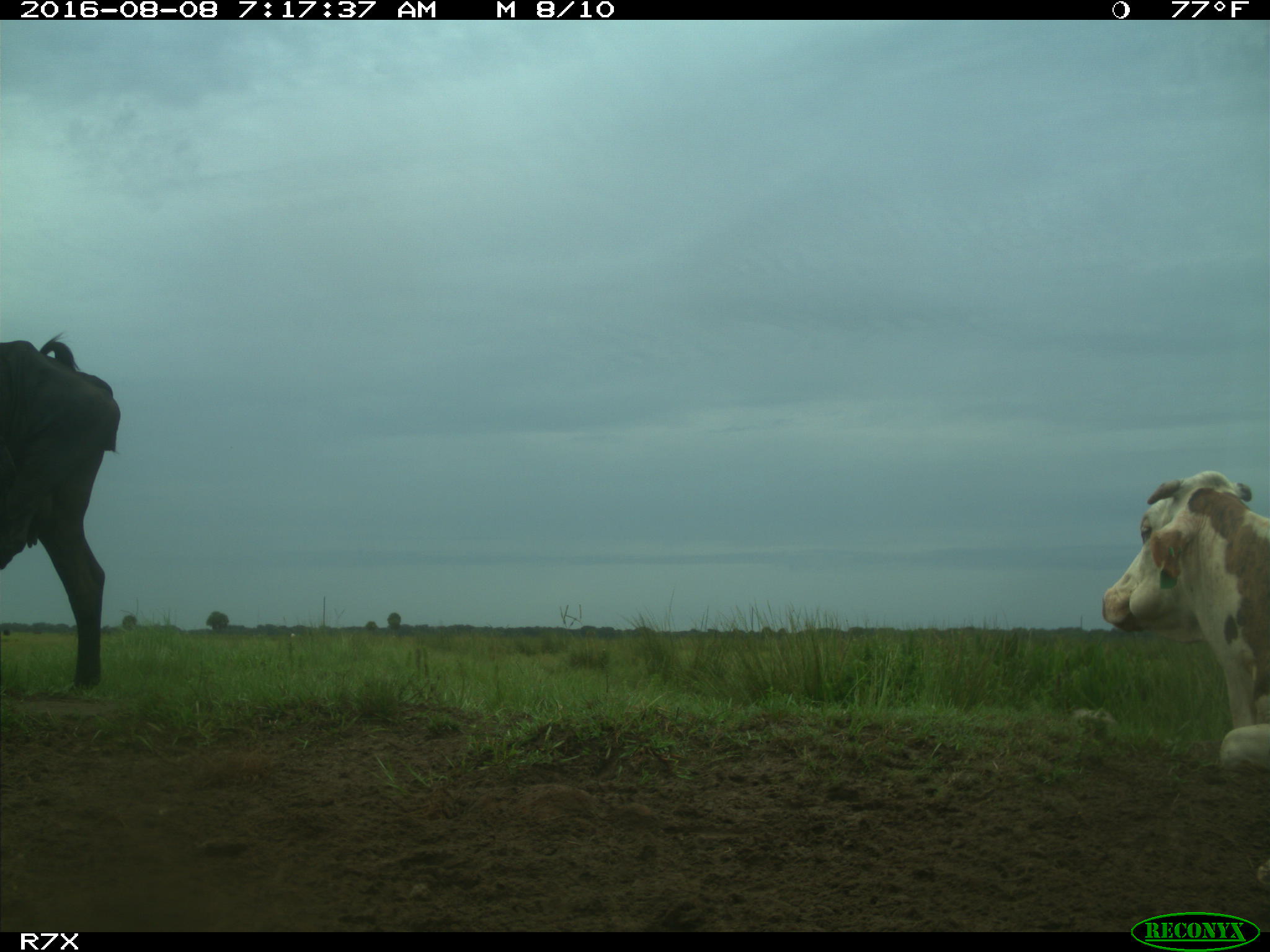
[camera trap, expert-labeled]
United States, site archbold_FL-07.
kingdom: Animalia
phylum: Chordata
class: Mammalia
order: Artiodactyla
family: Bovidae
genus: Bos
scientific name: Bos taurus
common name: domestic cow